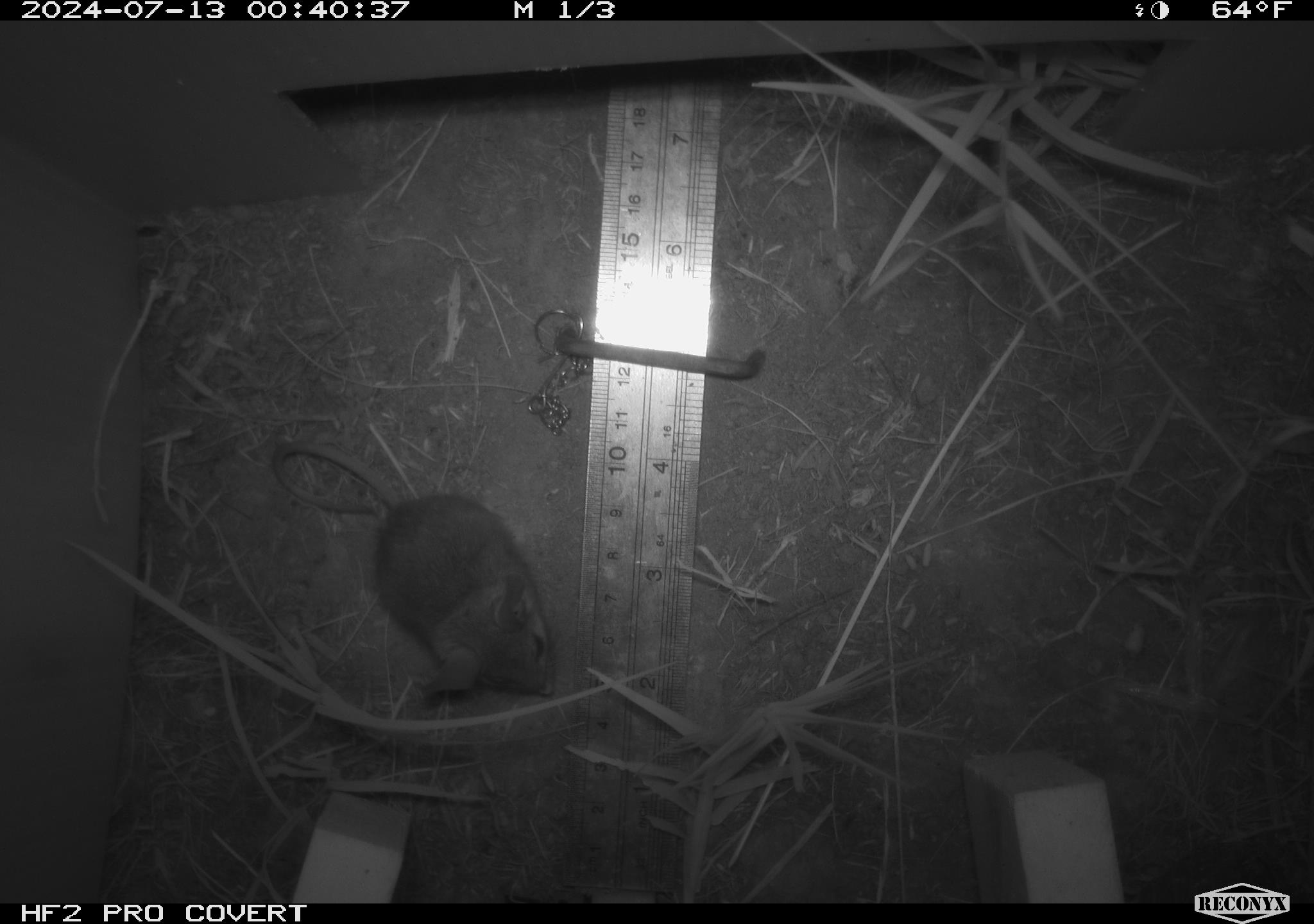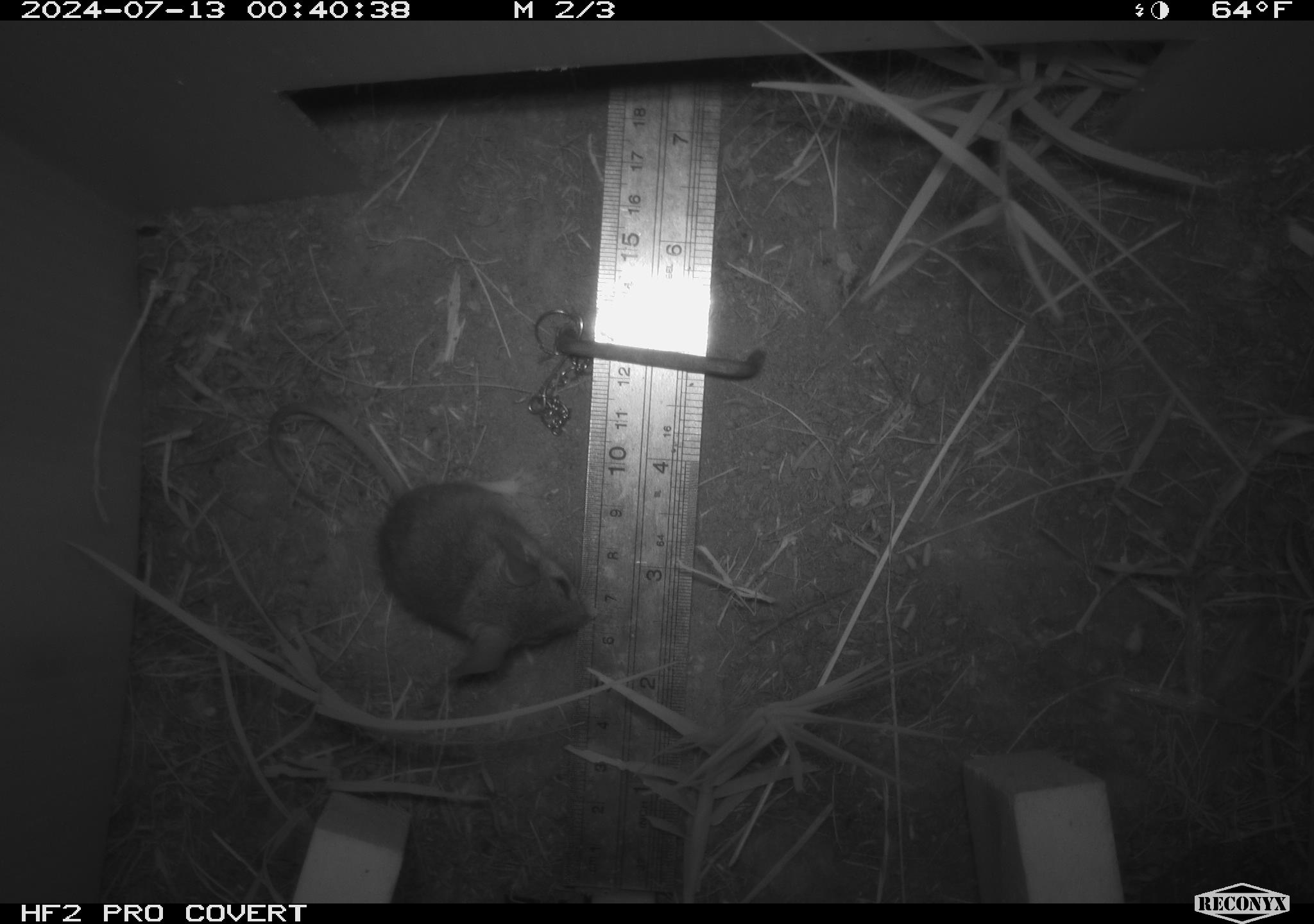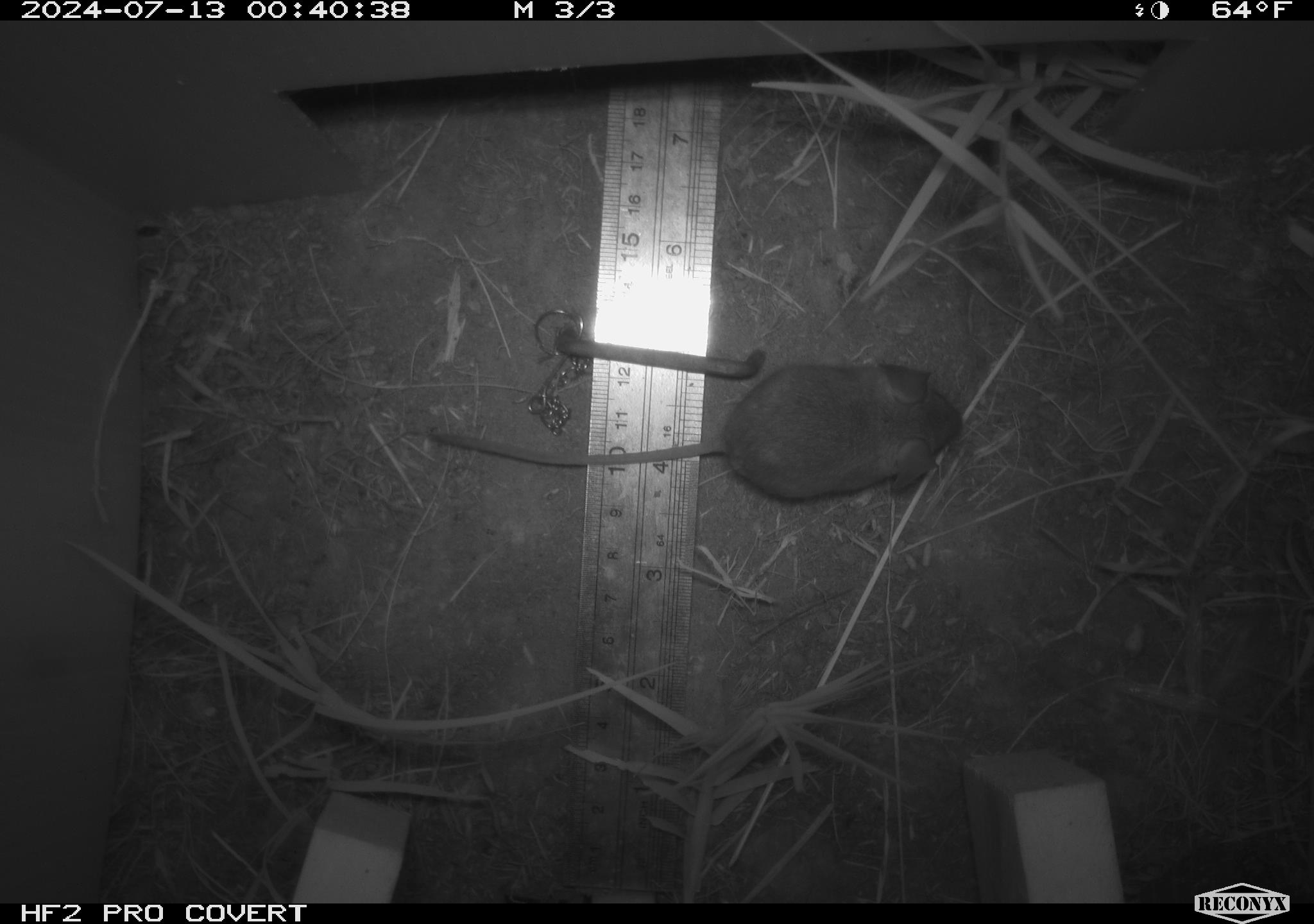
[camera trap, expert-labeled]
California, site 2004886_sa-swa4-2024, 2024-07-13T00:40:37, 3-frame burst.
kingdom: Animalia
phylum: Chordata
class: Mammalia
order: Rodentia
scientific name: Rodentia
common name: mouse species